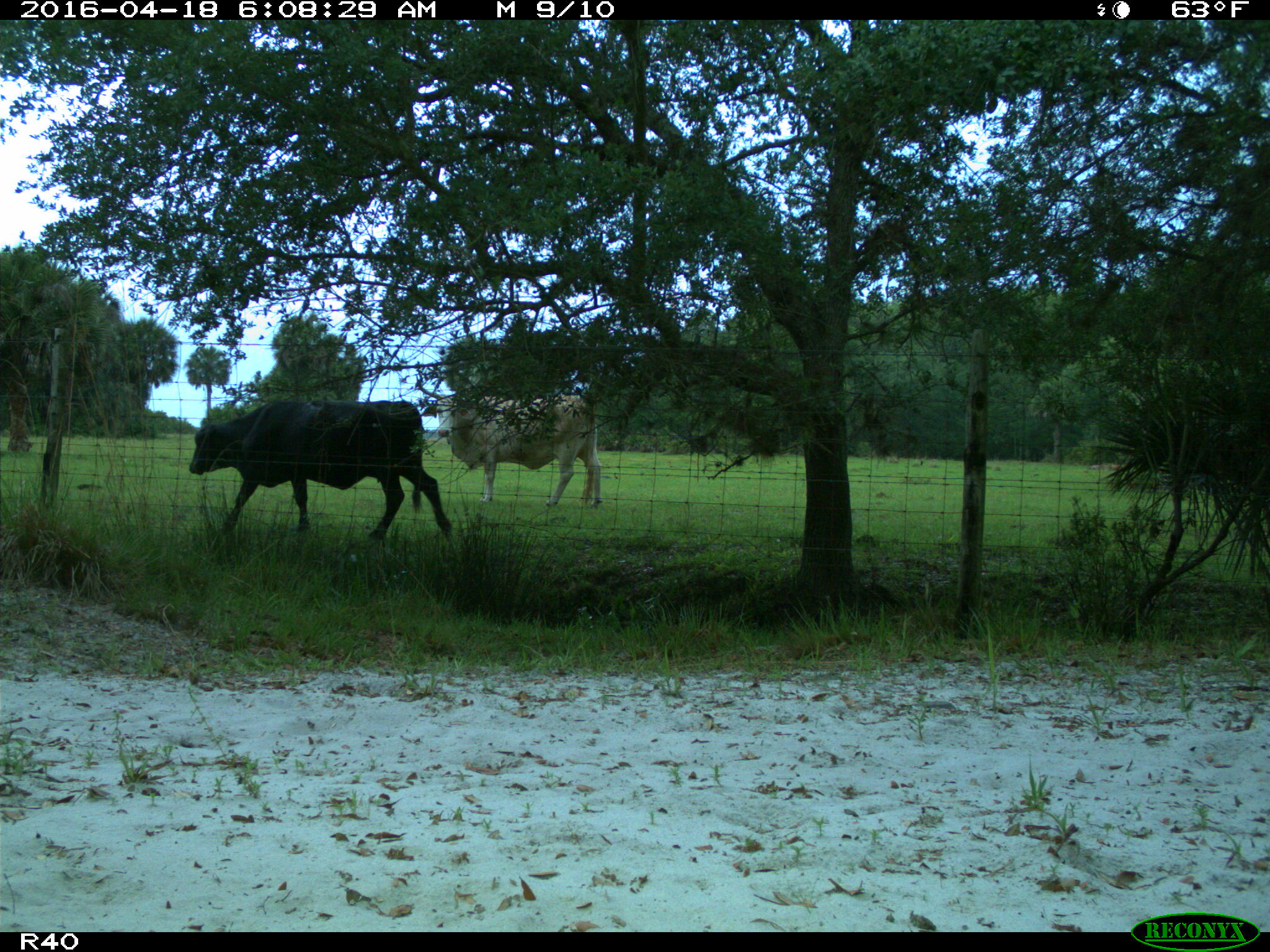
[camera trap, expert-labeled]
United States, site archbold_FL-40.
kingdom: Animalia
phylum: Chordata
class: Mammalia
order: Artiodactyla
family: Bovidae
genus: Bos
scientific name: Bos taurus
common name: domestic cow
Bos taurus (domestic cow).